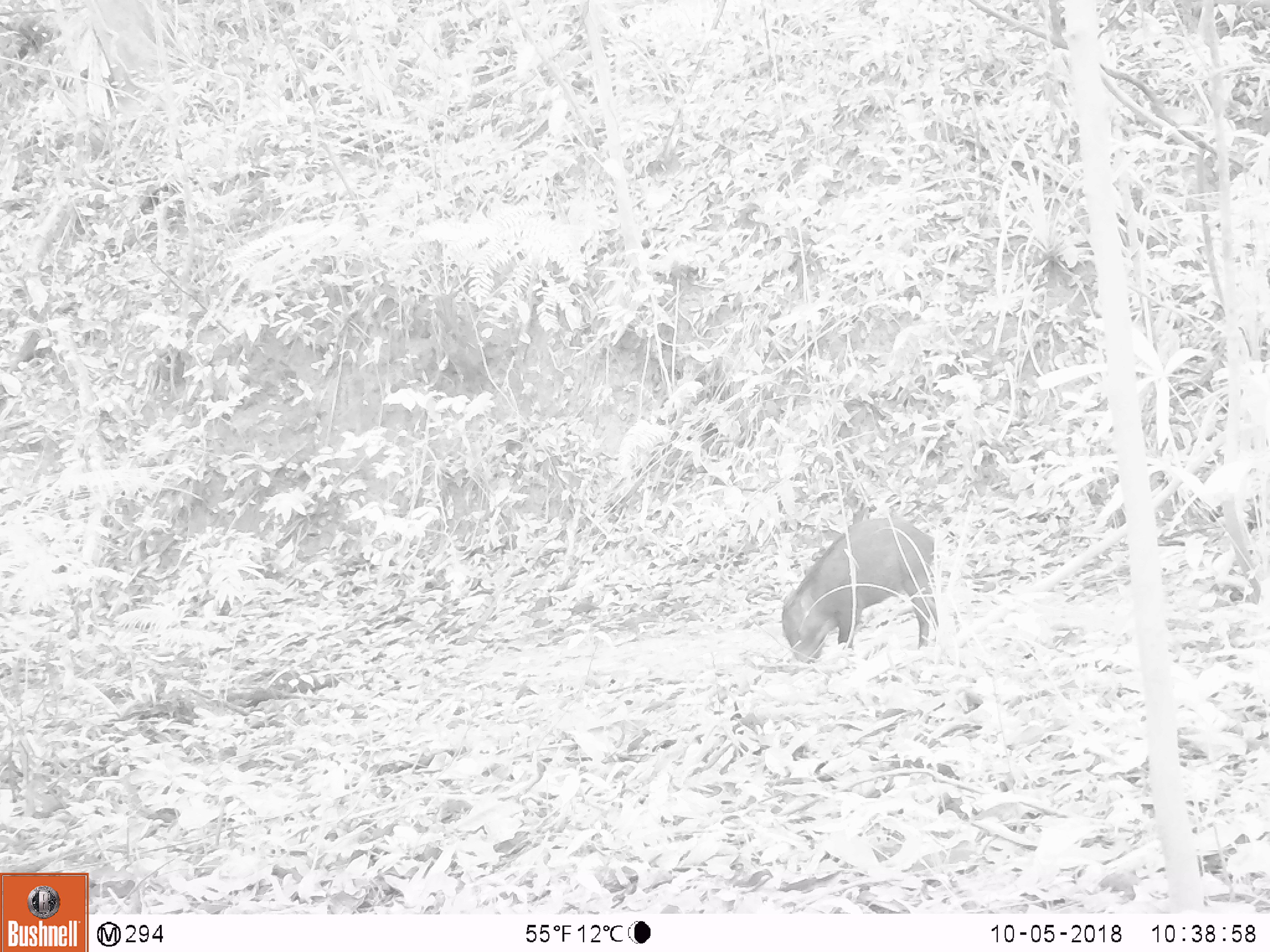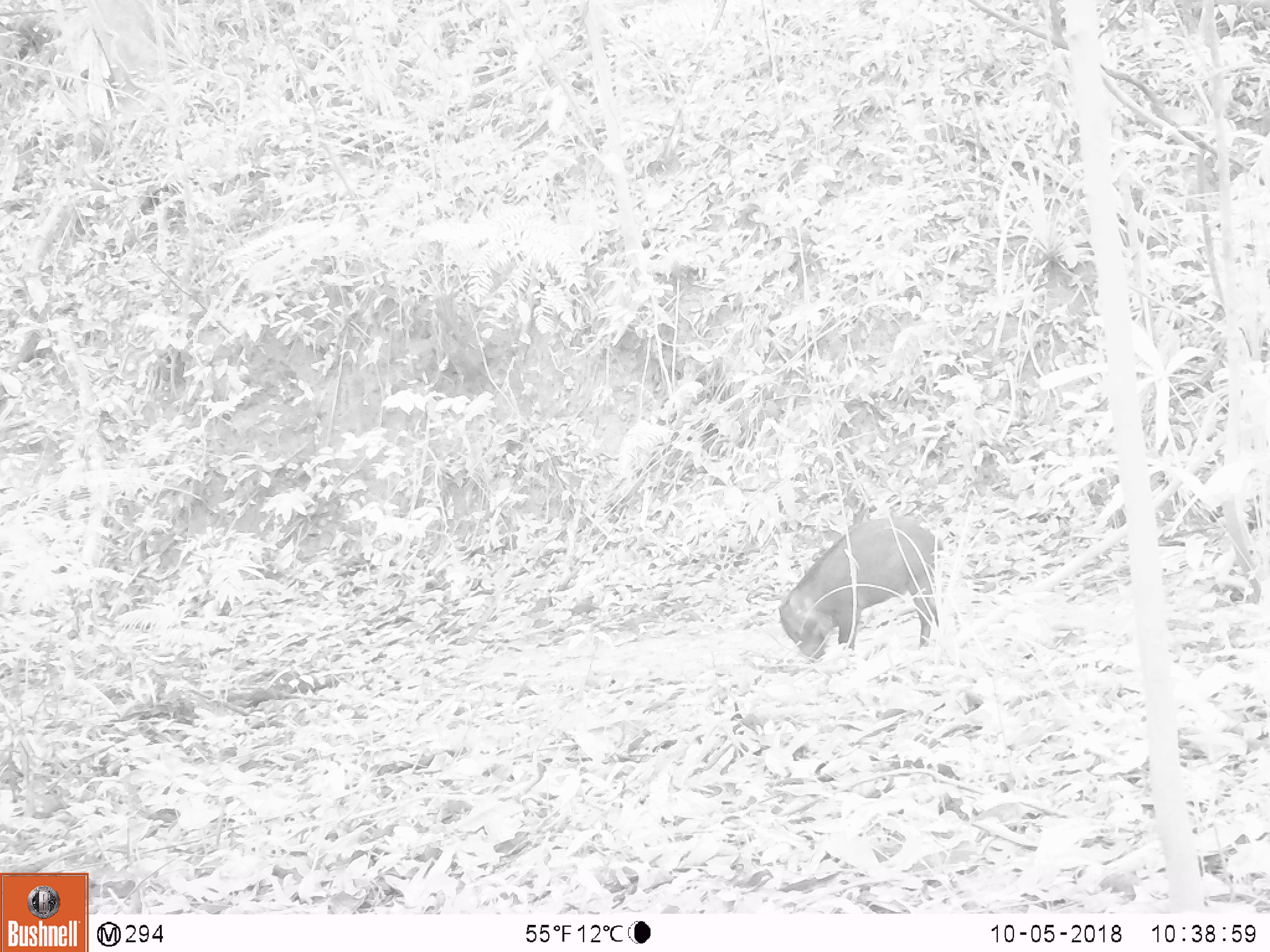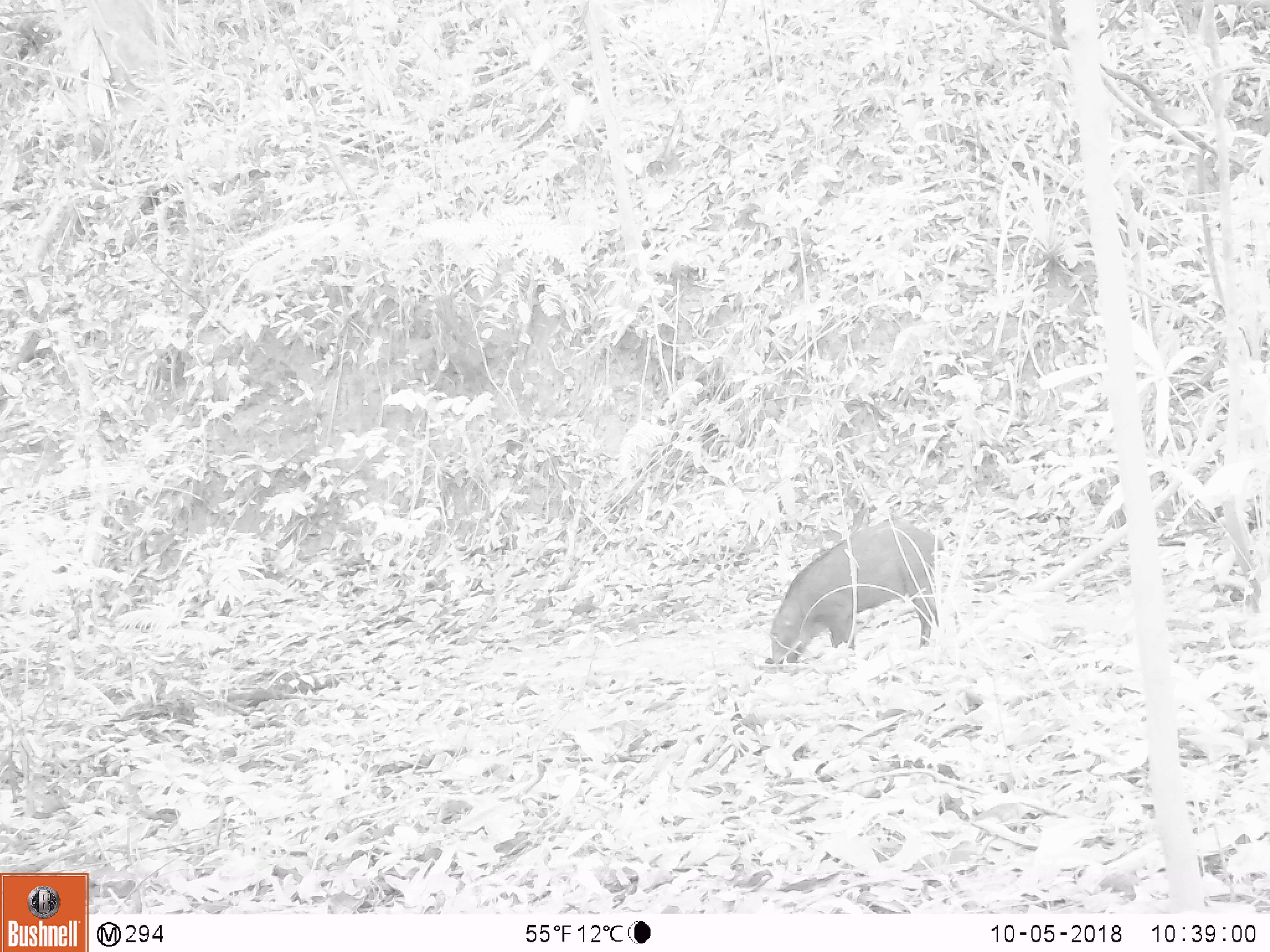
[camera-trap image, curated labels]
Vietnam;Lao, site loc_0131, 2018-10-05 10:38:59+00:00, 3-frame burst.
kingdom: Animalia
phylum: Chordata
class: Mammalia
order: Artiodactyla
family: Suidae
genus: Sus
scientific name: Sus scrofa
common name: eurasian wild pig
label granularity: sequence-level